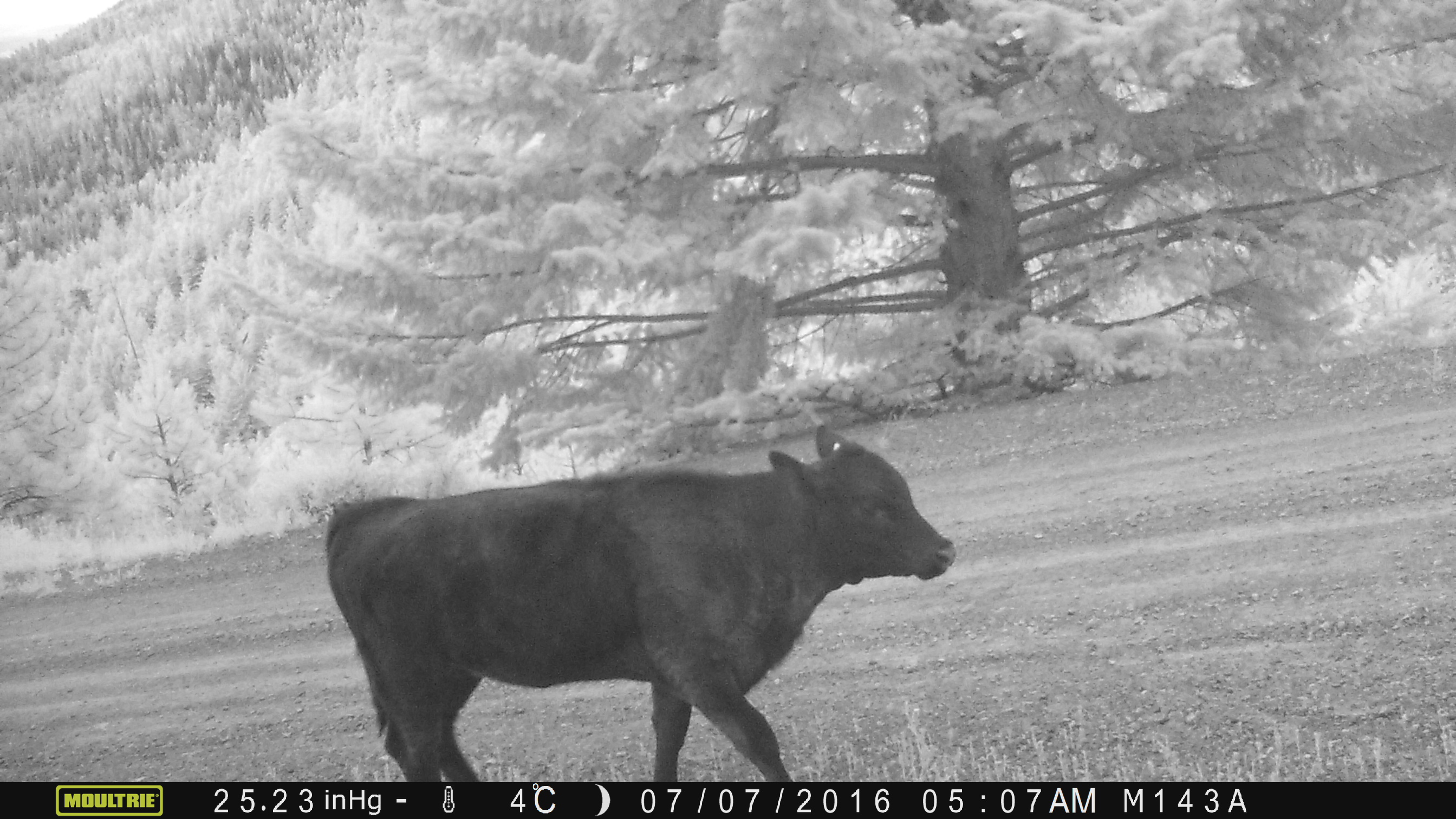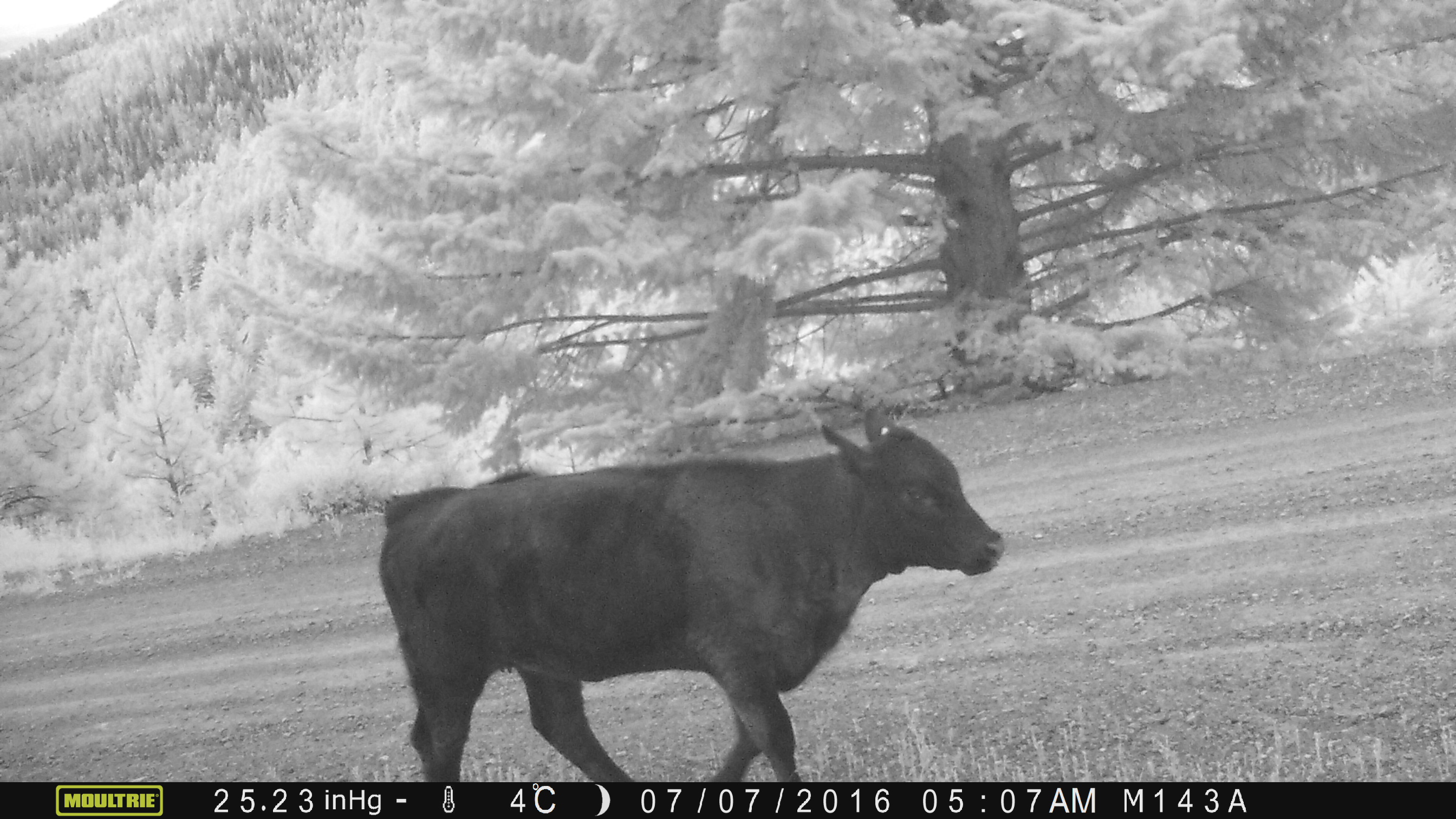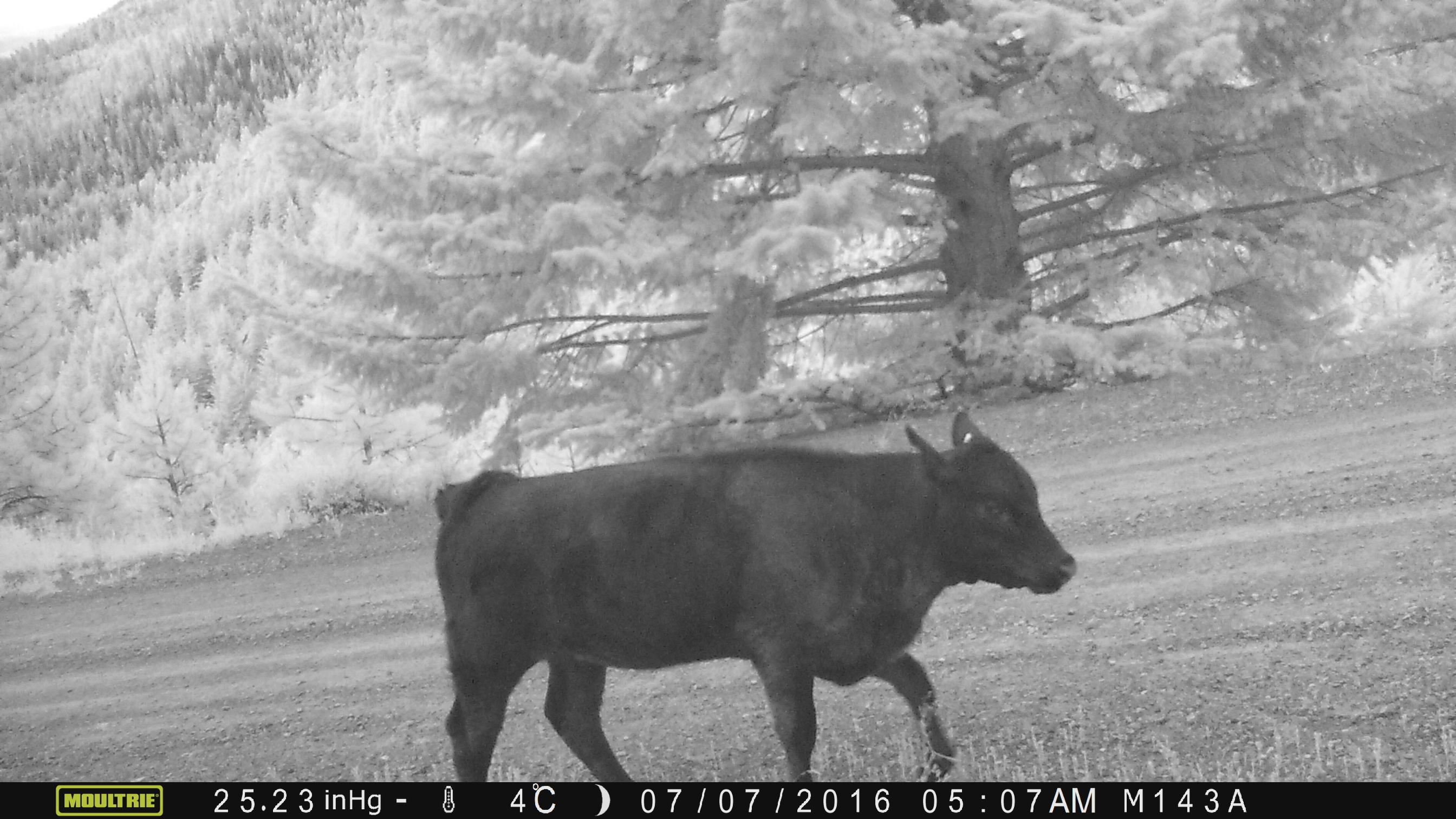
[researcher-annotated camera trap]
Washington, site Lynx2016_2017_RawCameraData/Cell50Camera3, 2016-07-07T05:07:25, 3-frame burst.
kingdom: Animalia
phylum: Chordata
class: Mammalia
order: Artiodactyla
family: Bovidae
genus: Bos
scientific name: Bos taurus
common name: domestic cattle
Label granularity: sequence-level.